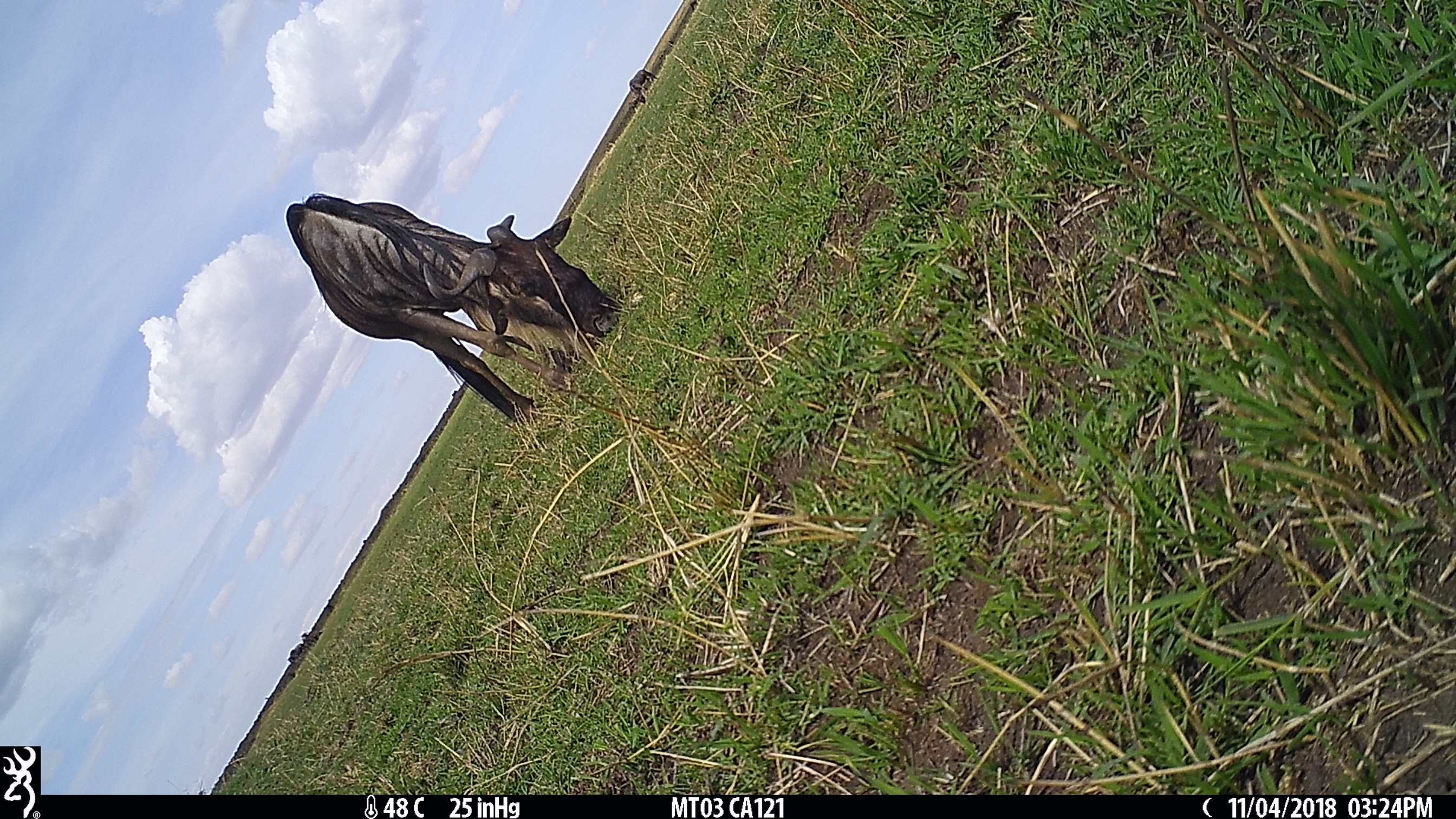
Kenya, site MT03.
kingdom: Animalia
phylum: Chordata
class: Mammalia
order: Artiodactyla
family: Bovidae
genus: Connochaetes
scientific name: Connochaetes taurinus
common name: blue wildebeest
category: wildebeest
Wildebeest (blue wildebeest) (Connochaetes taurinus).